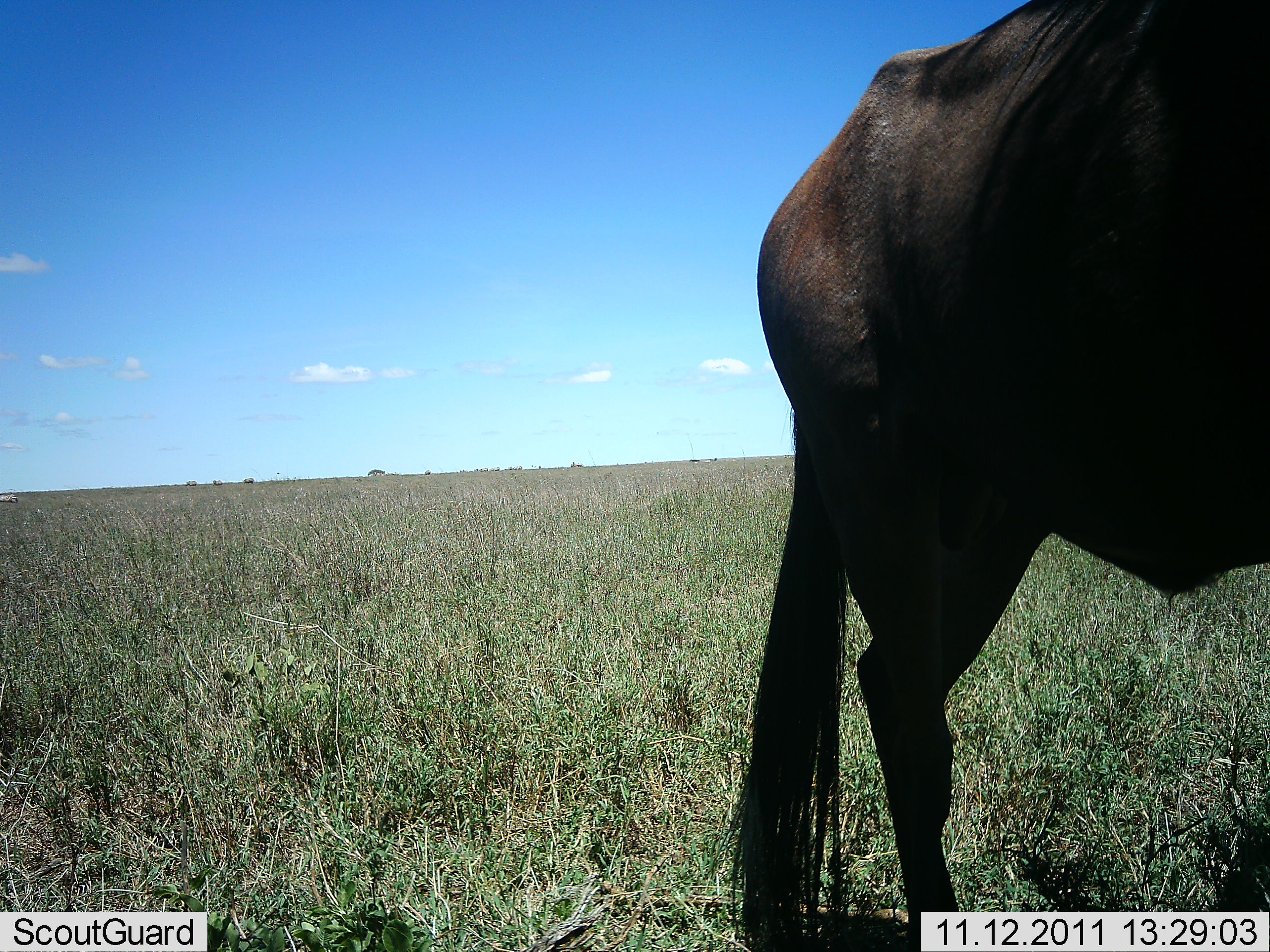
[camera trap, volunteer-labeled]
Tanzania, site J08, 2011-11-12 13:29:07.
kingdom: Animalia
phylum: Chordata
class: Mammalia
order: Artiodactyla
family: Bovidae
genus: Connochaetes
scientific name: Connochaetes taurinus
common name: blue wildebeest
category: wildebeest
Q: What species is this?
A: Wildebeest (blue wildebeest) (Connochaetes taurinus).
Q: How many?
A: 1.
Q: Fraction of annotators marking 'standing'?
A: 100%.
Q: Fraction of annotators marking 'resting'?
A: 0%.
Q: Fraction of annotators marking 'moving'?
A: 0%.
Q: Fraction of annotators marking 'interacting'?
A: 0%.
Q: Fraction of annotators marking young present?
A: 0%.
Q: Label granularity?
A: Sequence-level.